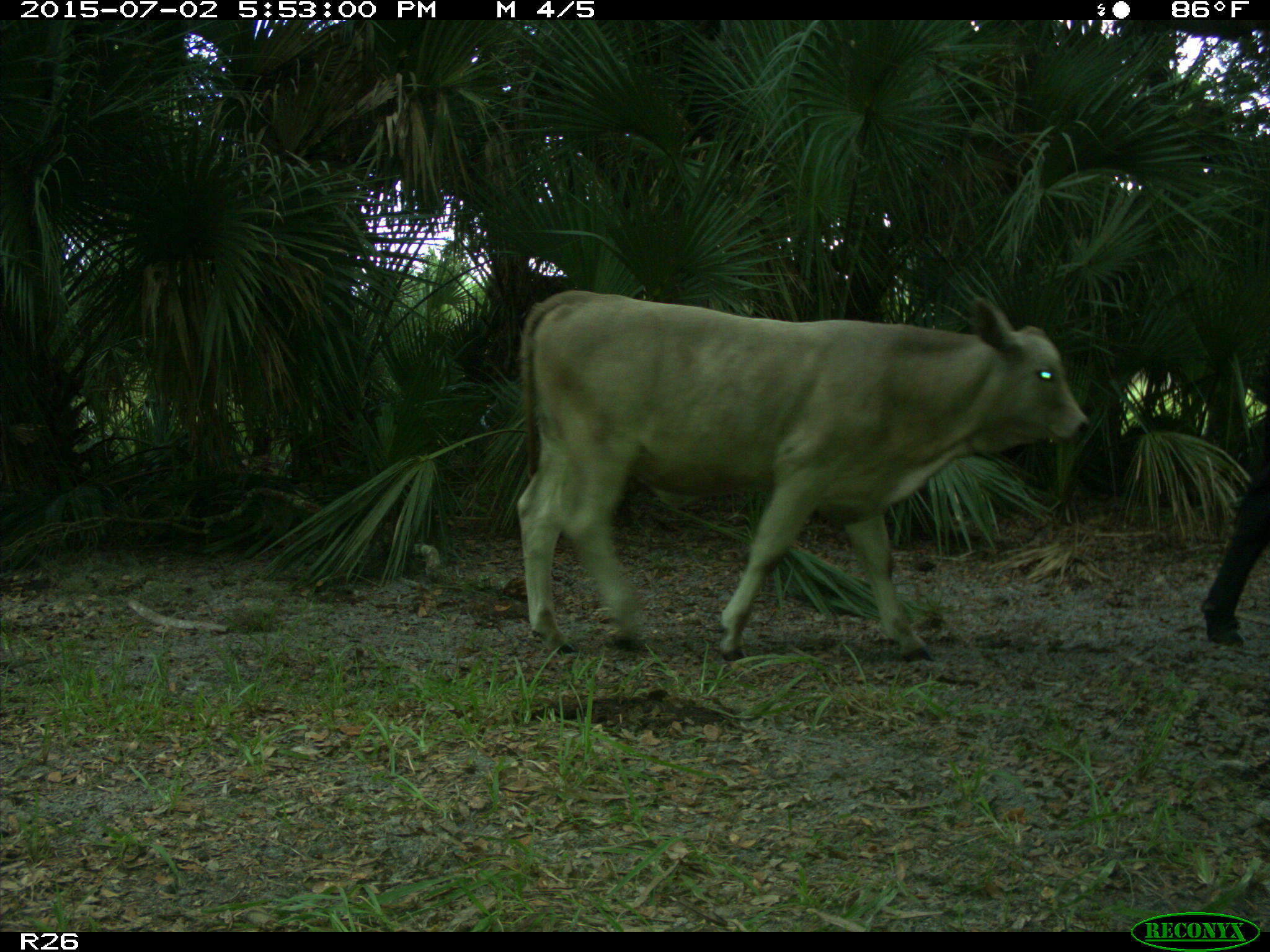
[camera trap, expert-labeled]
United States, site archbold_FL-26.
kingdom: Animalia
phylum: Chordata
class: Mammalia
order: Artiodactyla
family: Bovidae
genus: Bos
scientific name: Bos taurus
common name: domestic cow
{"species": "Bos taurus (domestic cow)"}